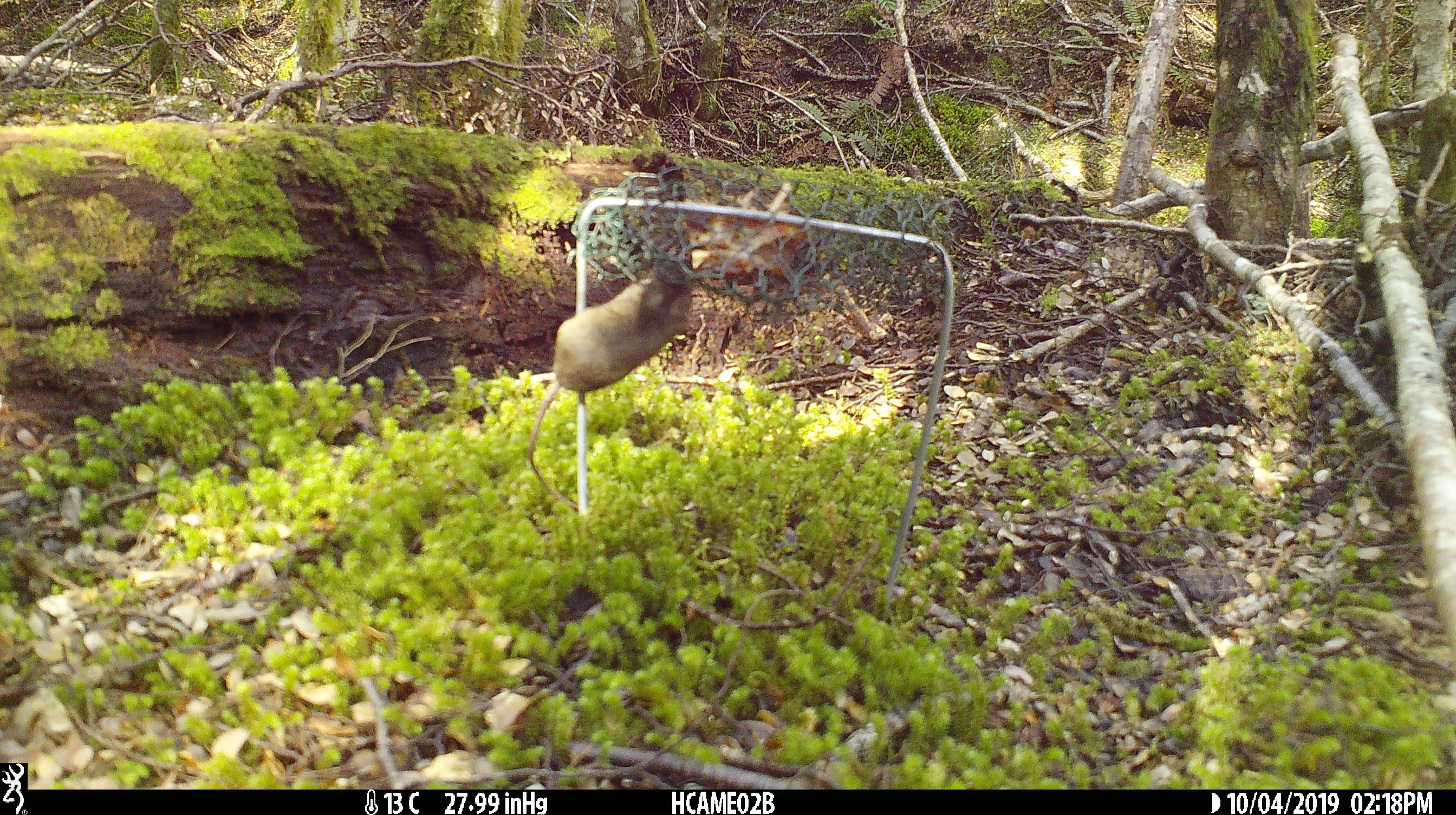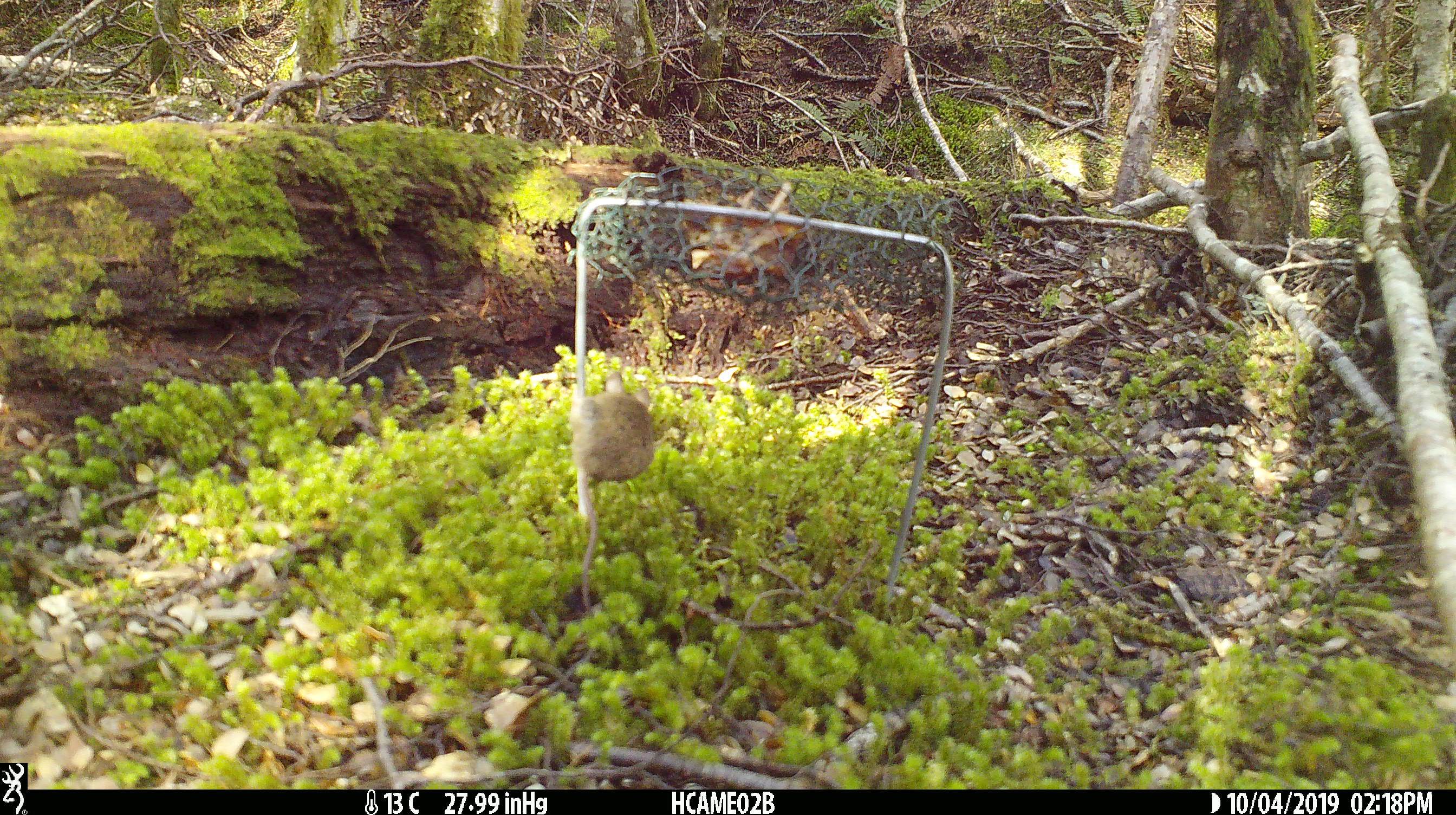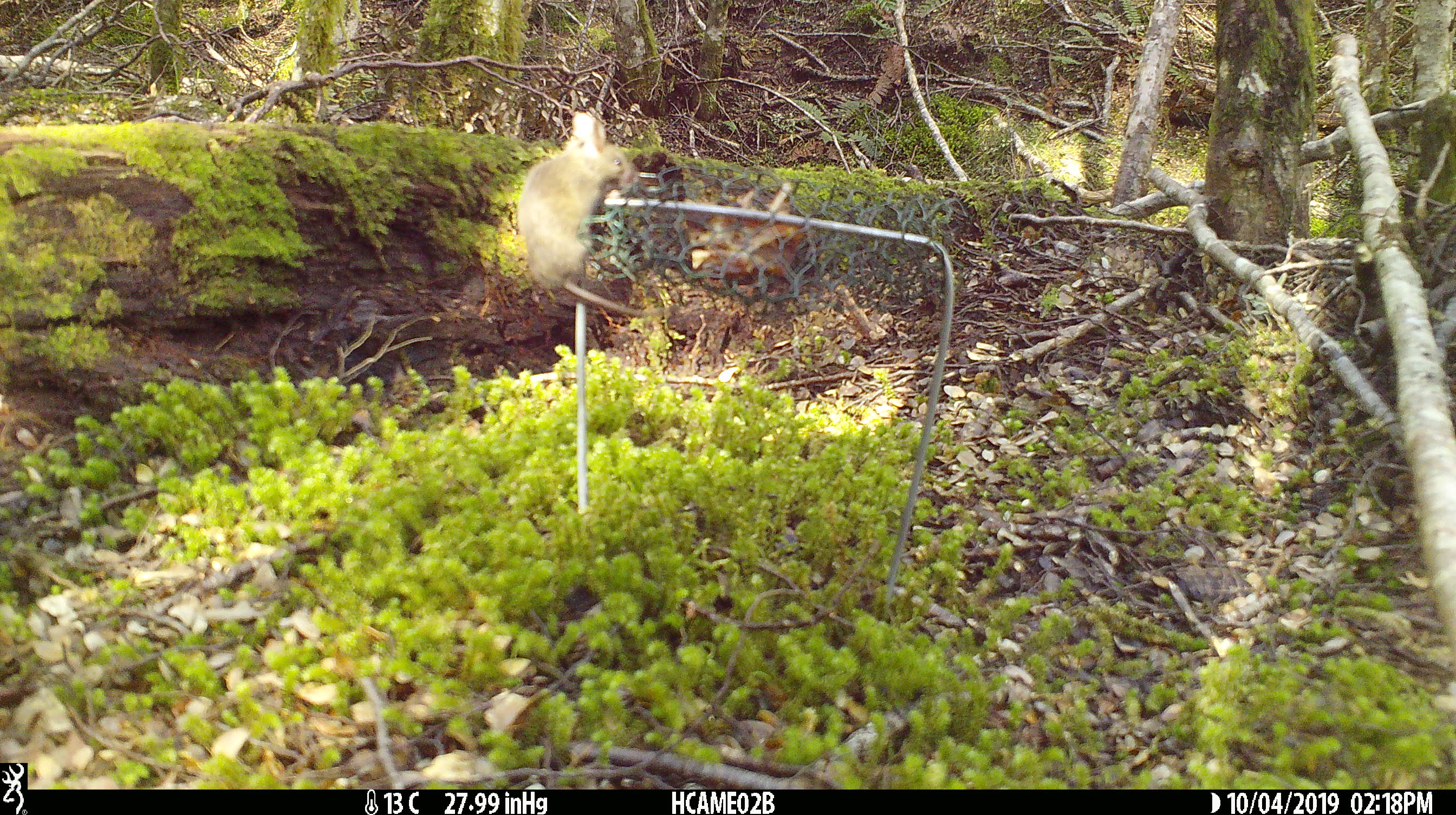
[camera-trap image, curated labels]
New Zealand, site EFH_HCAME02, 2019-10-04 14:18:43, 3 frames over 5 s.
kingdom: Animalia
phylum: Chordata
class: Mammalia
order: Rodentia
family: Muridae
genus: Mus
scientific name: Mus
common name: mouse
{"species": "mouse (Mus)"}